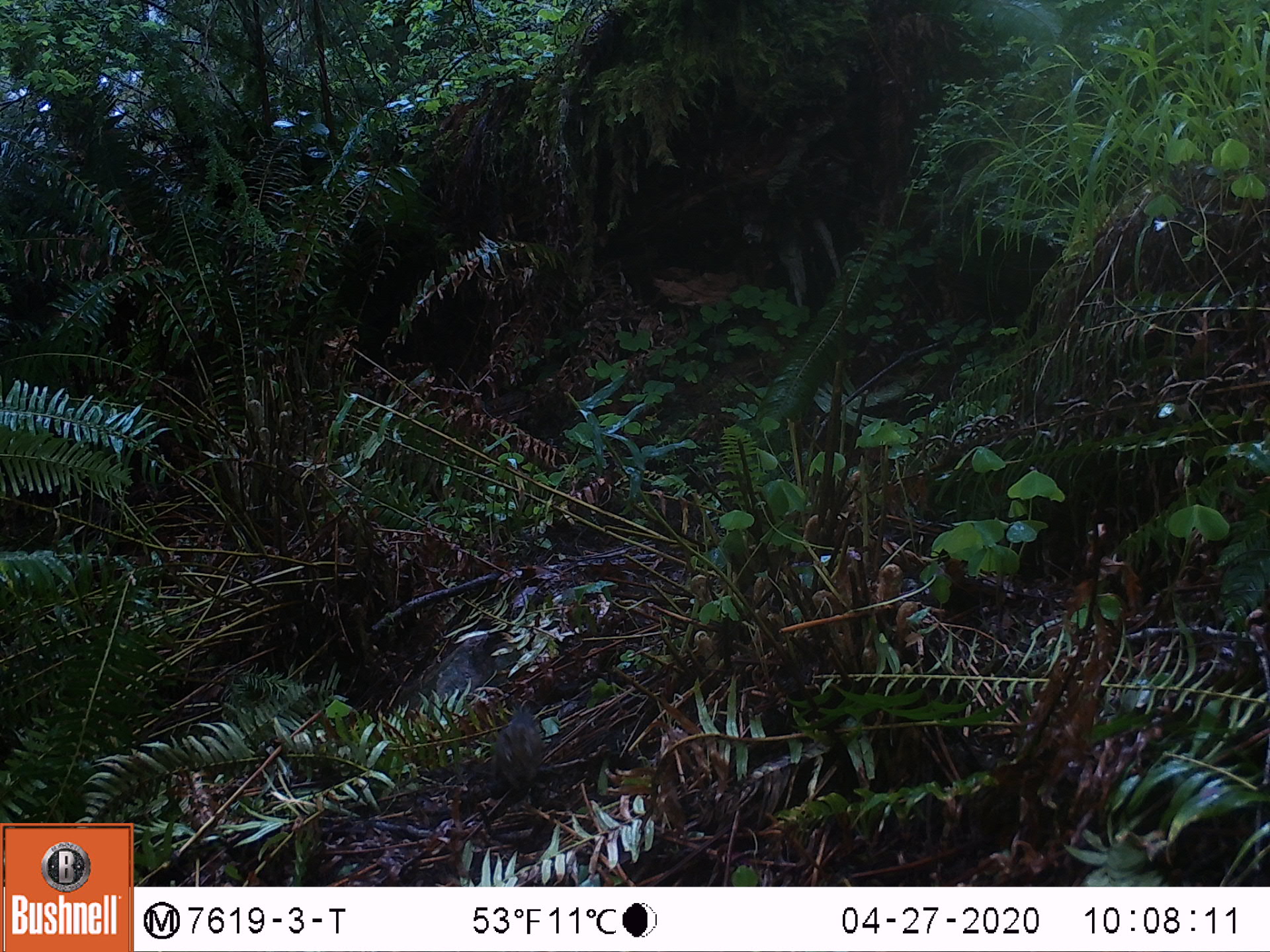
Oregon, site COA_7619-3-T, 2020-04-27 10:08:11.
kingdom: Animalia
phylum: Chordata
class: Mammalia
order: Rodentia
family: Sciuridae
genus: Neotamias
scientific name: Neotamias townsendii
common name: townsend's chipmunk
Townsend's chipmunk (Neotamias townsendii).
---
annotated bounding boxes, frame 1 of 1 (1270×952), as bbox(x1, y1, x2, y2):
townsend's chipmunk: bbox(484, 709, 546, 794)